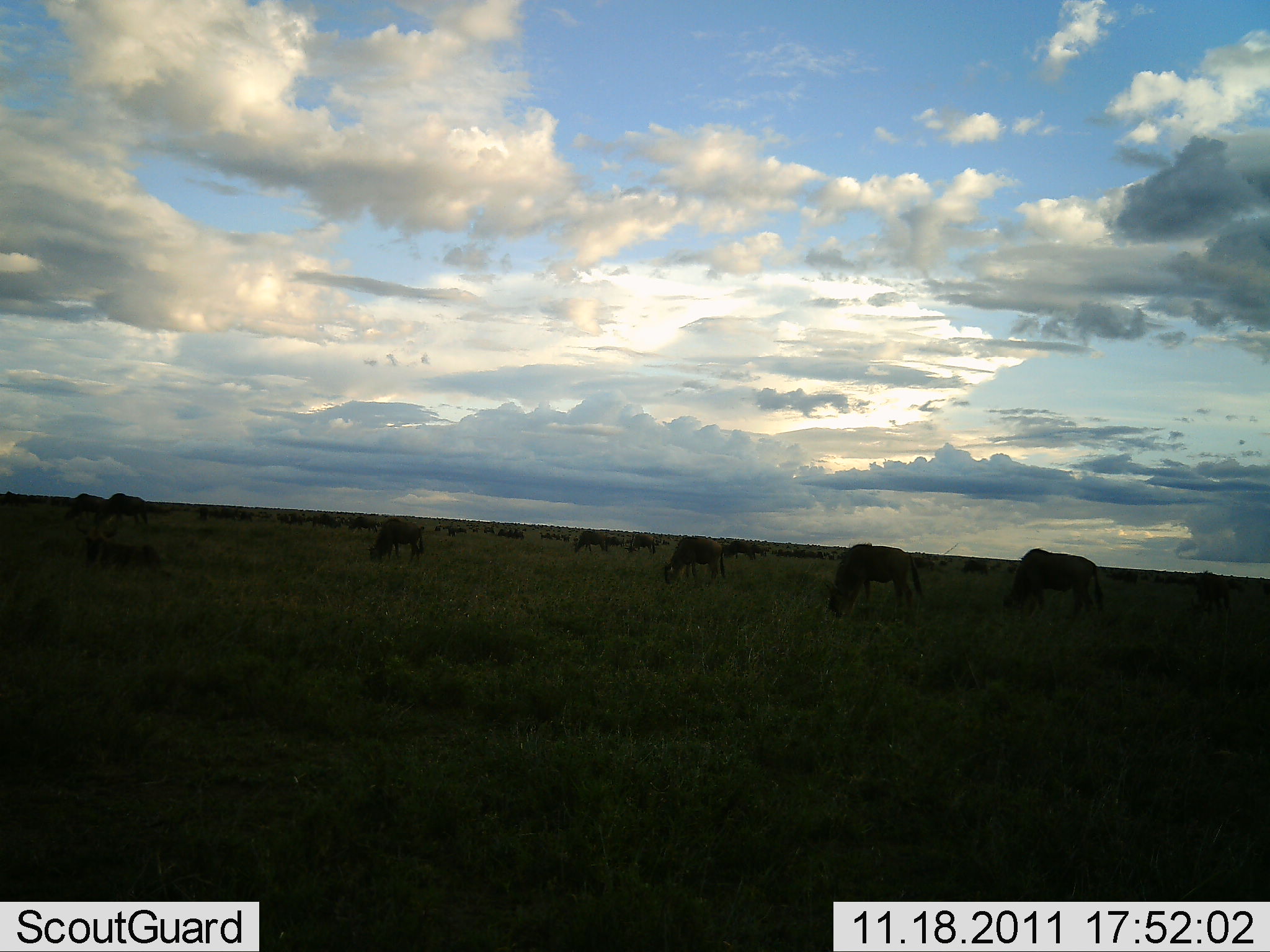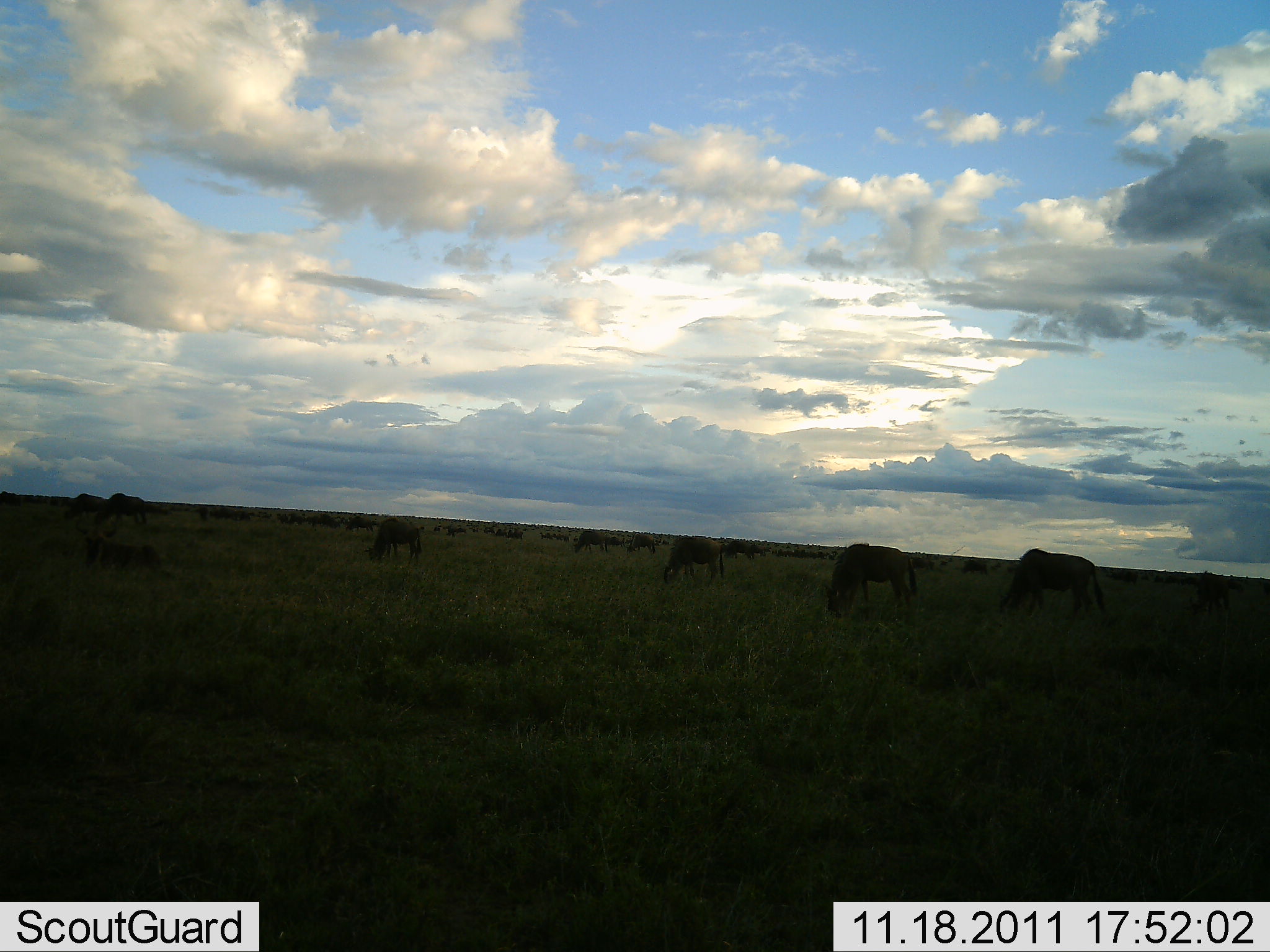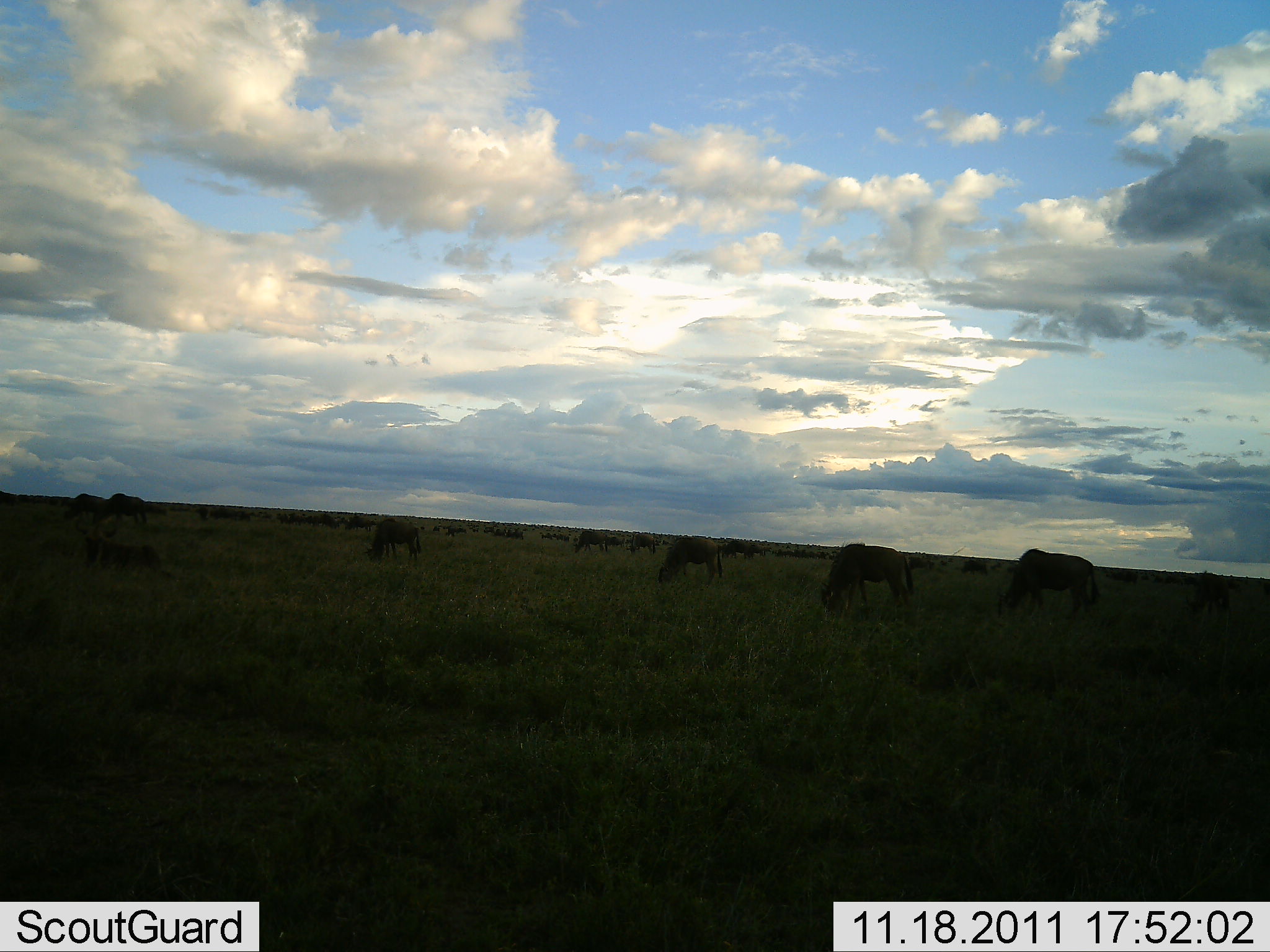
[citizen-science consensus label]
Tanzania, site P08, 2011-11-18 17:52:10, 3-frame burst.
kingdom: Animalia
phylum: Chordata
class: Mammalia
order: Artiodactyla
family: Bovidae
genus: Connochaetes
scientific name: Connochaetes taurinus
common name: blue wildebeest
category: wildebeest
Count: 11-50.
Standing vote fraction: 36%.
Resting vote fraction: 9%.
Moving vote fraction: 0%.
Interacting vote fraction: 0%.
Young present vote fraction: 9%.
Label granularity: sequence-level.